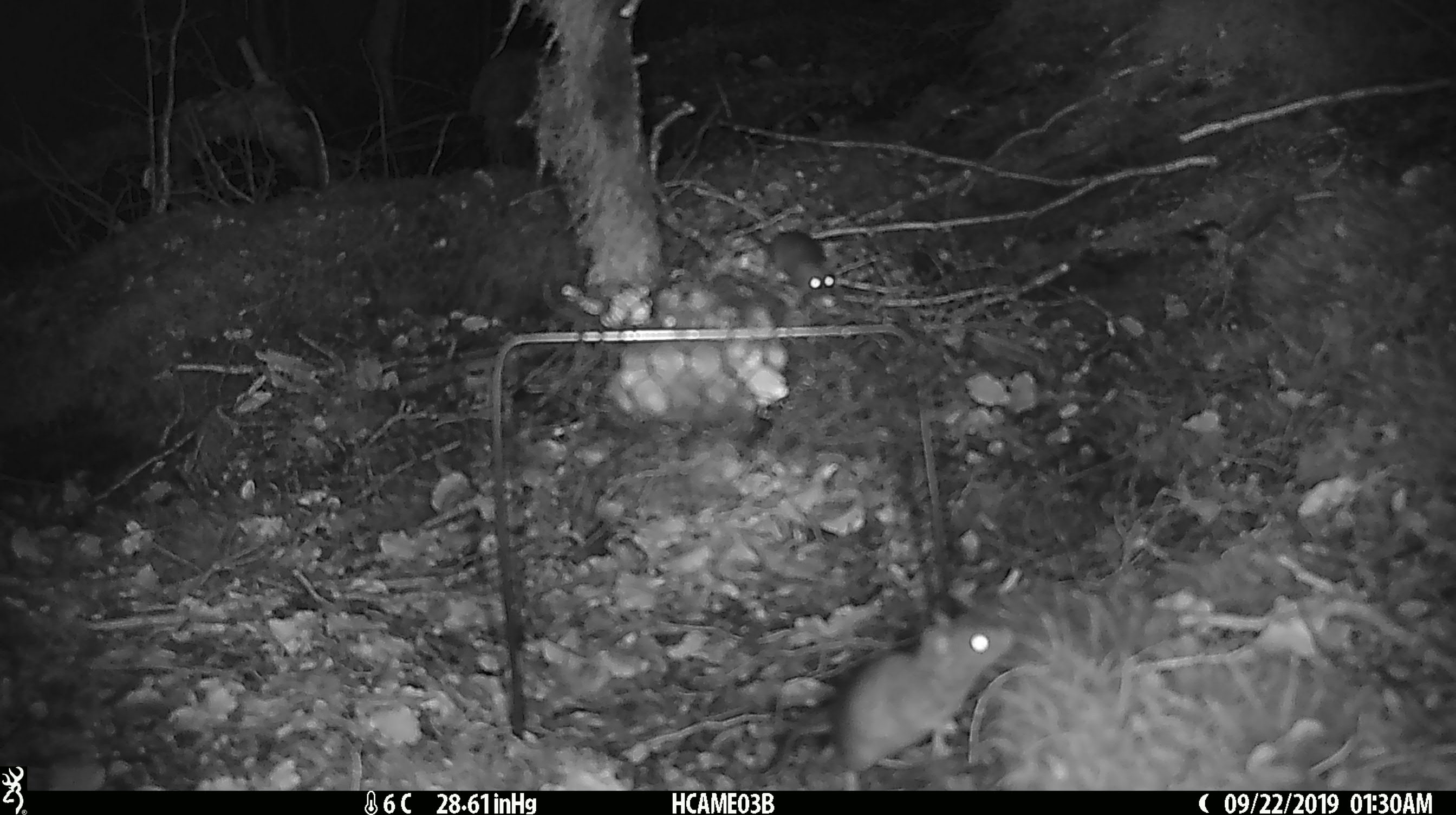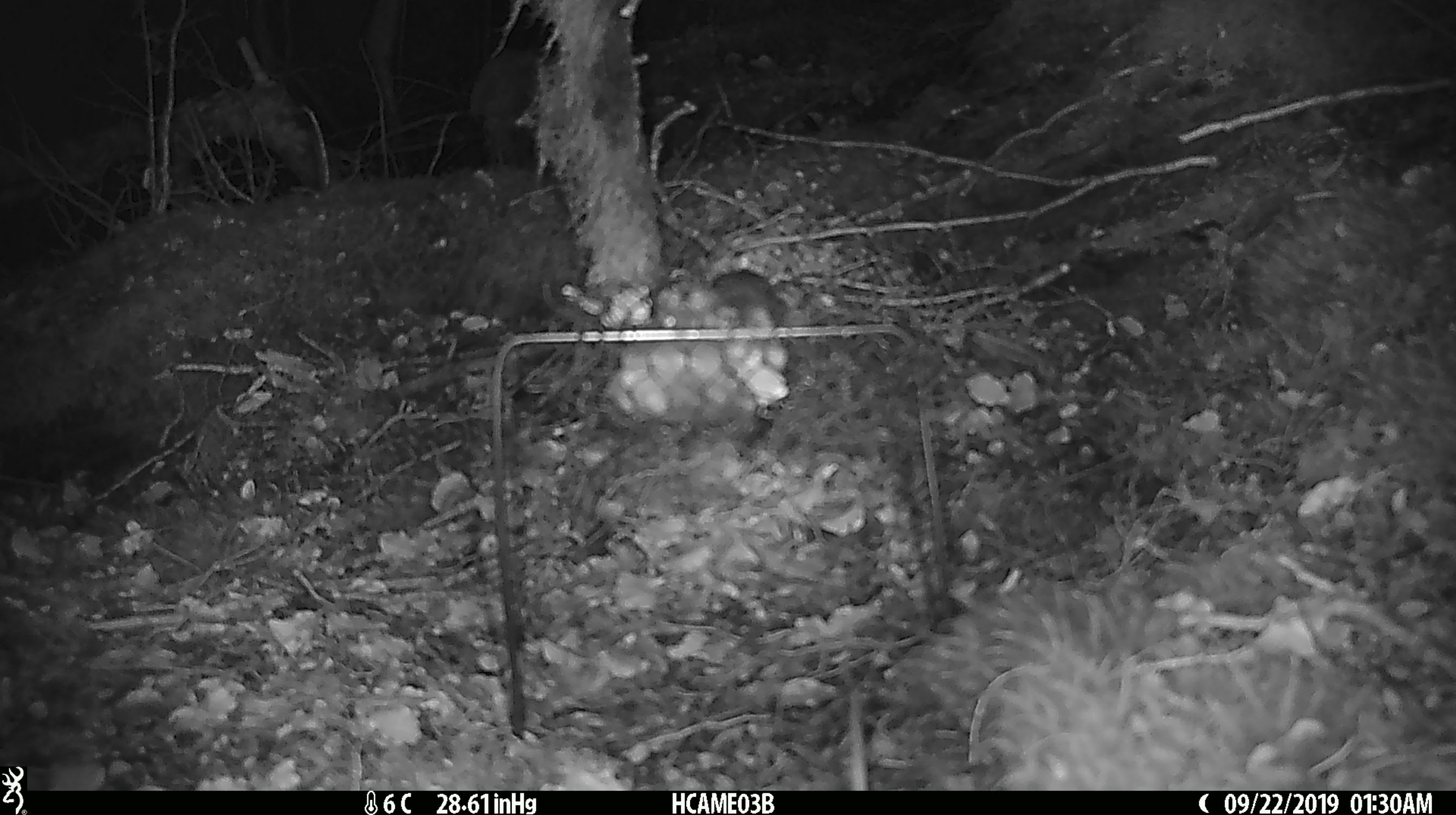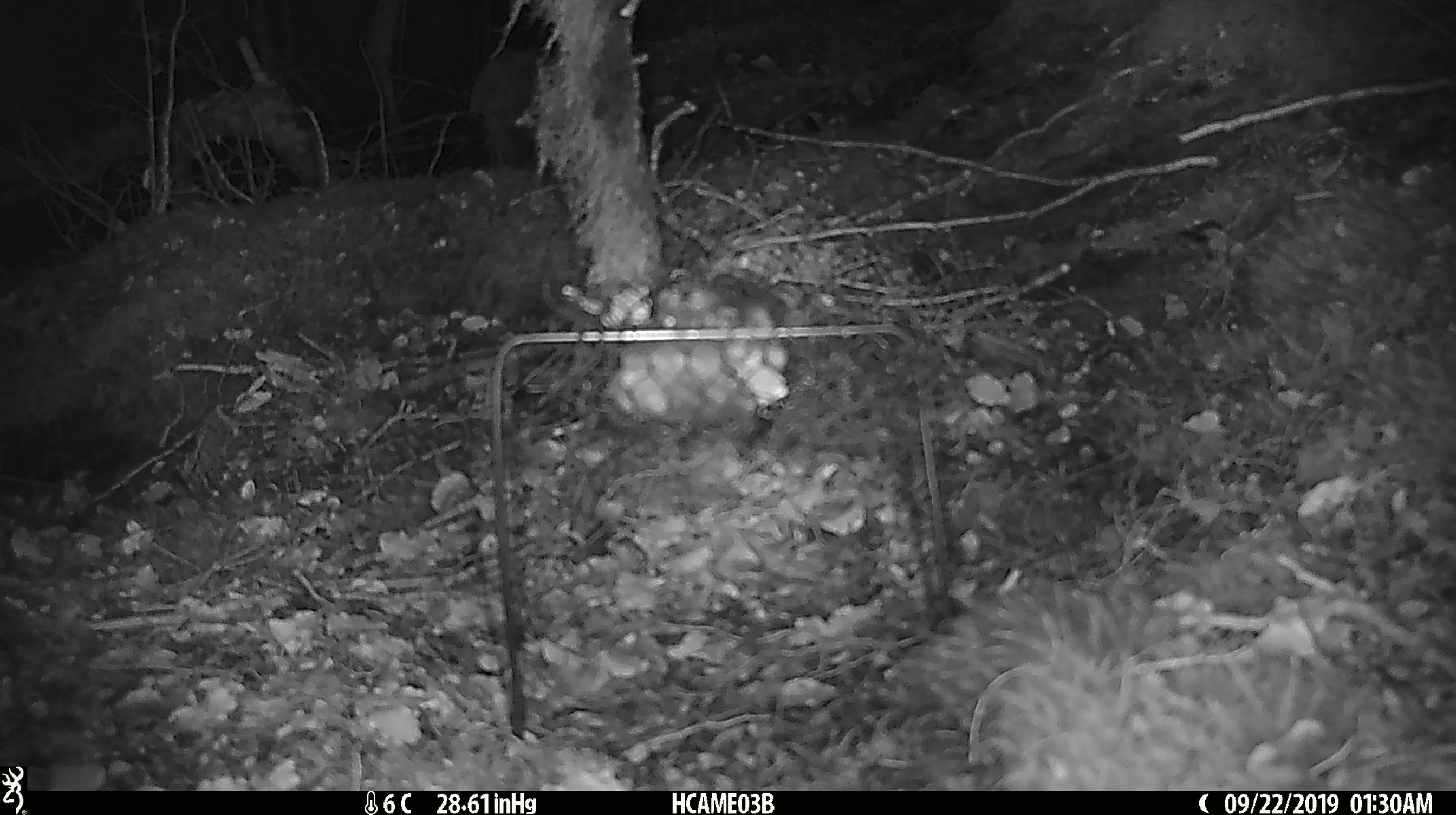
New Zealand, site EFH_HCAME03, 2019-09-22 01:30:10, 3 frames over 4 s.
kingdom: Animalia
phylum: Chordata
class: Mammalia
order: Rodentia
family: Muridae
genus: Mus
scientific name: Mus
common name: mouse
Mouse (Mus).